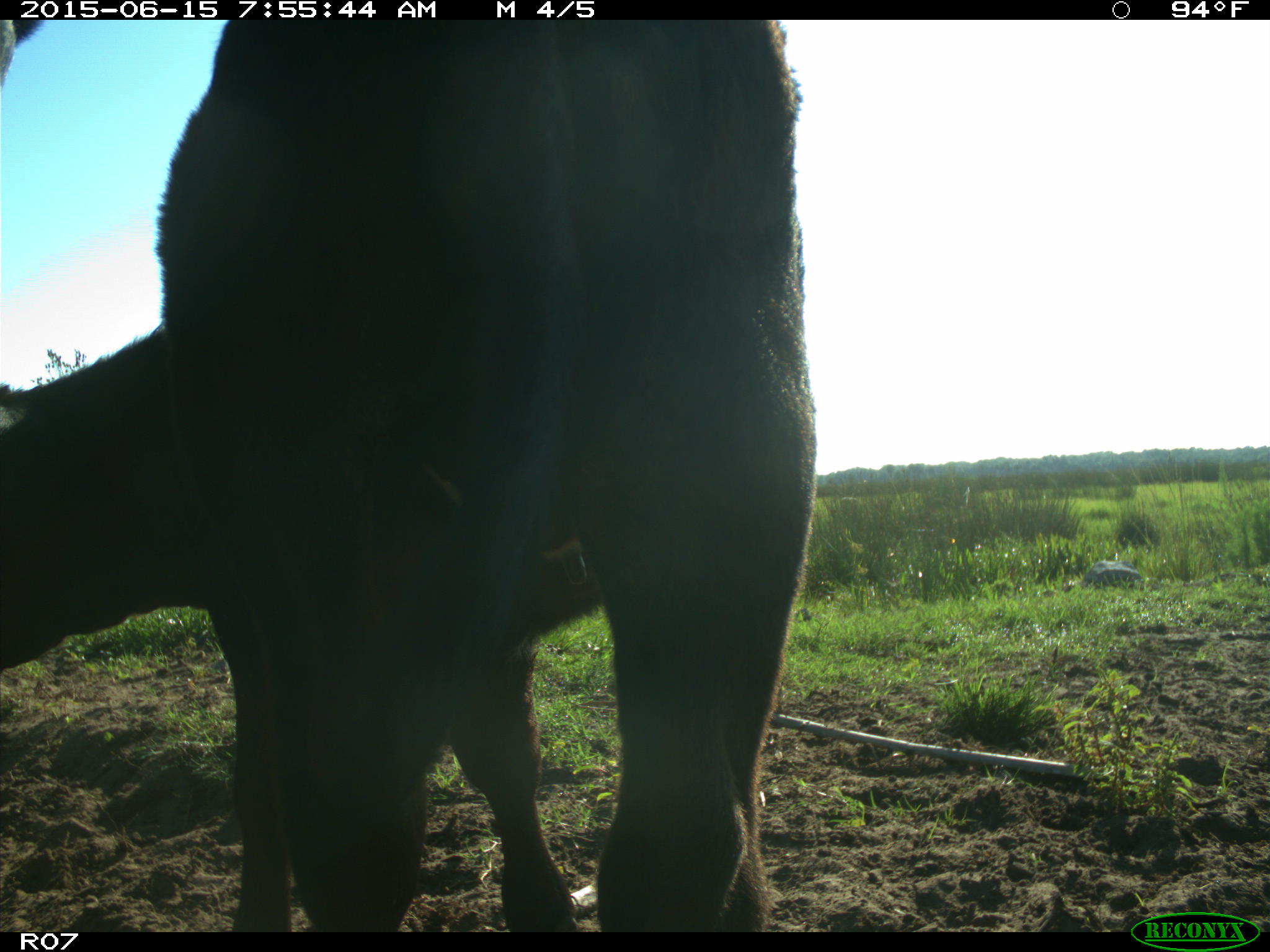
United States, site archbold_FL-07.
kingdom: Animalia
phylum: Chordata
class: Mammalia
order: Artiodactyla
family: Bovidae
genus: Bos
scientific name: Bos taurus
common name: domestic cow